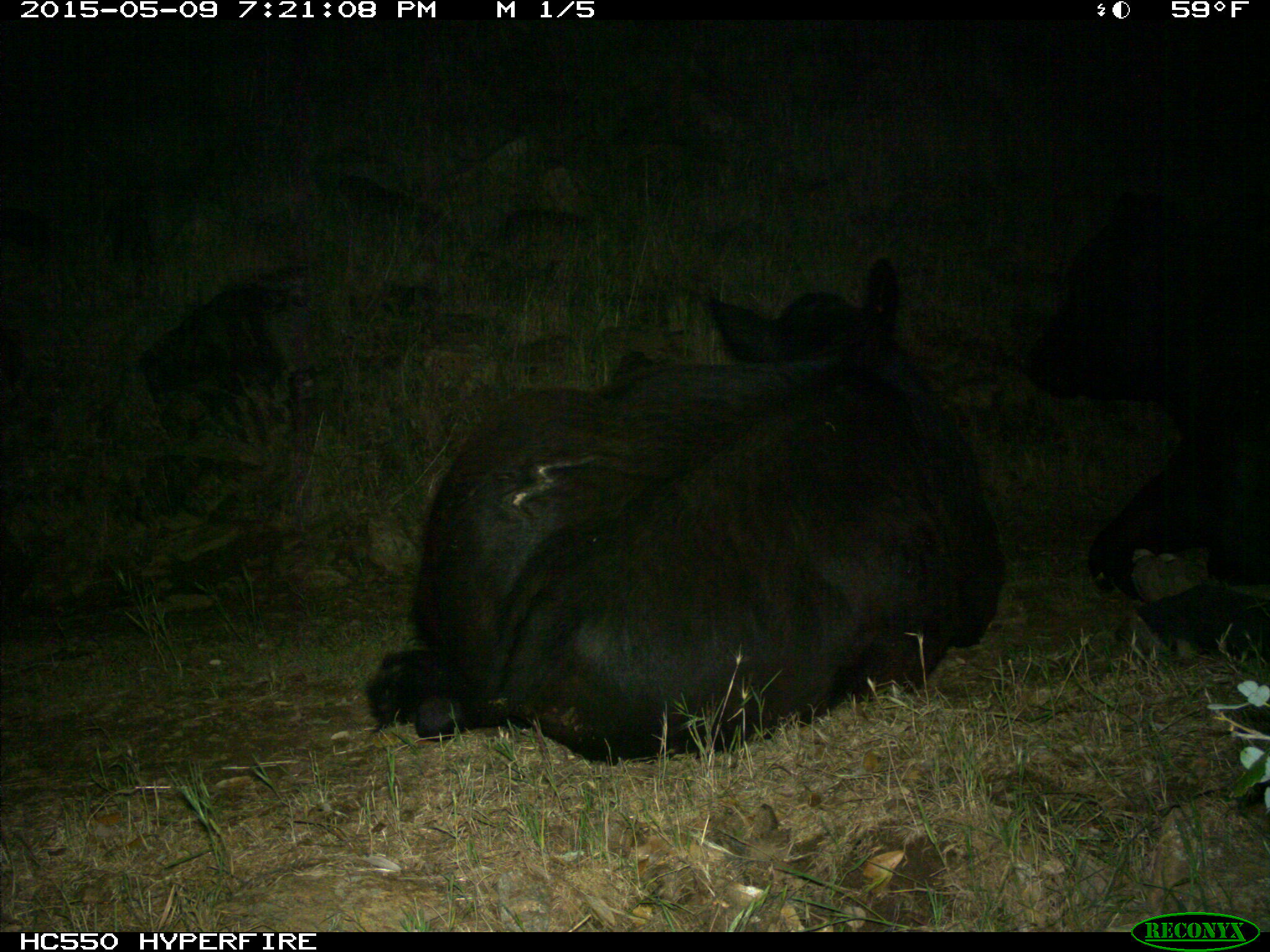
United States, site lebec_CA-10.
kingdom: Animalia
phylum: Chordata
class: Mammalia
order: Artiodactyla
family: Bovidae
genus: Bos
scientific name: Bos taurus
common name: domestic cow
Bos taurus (domestic cow).